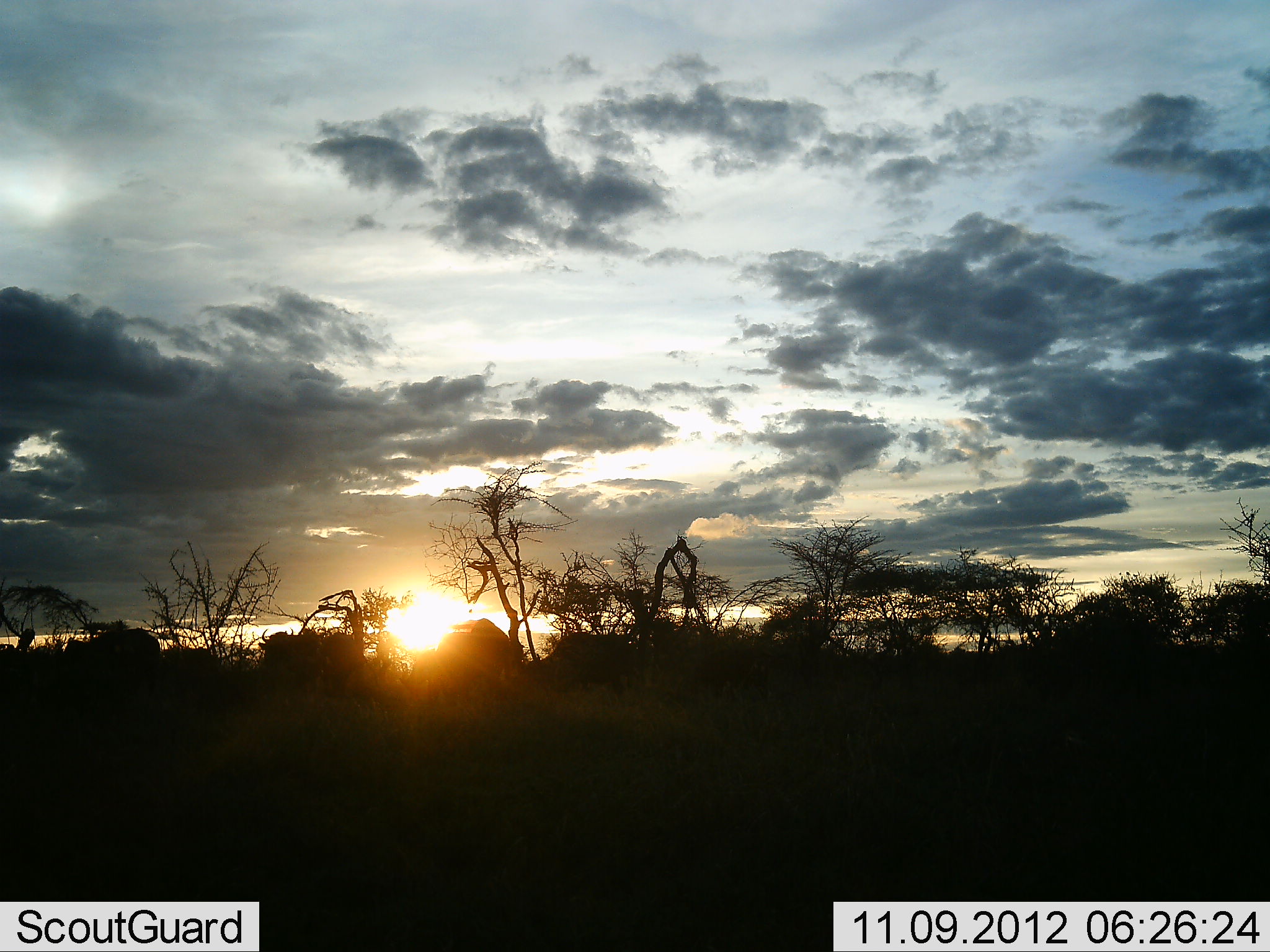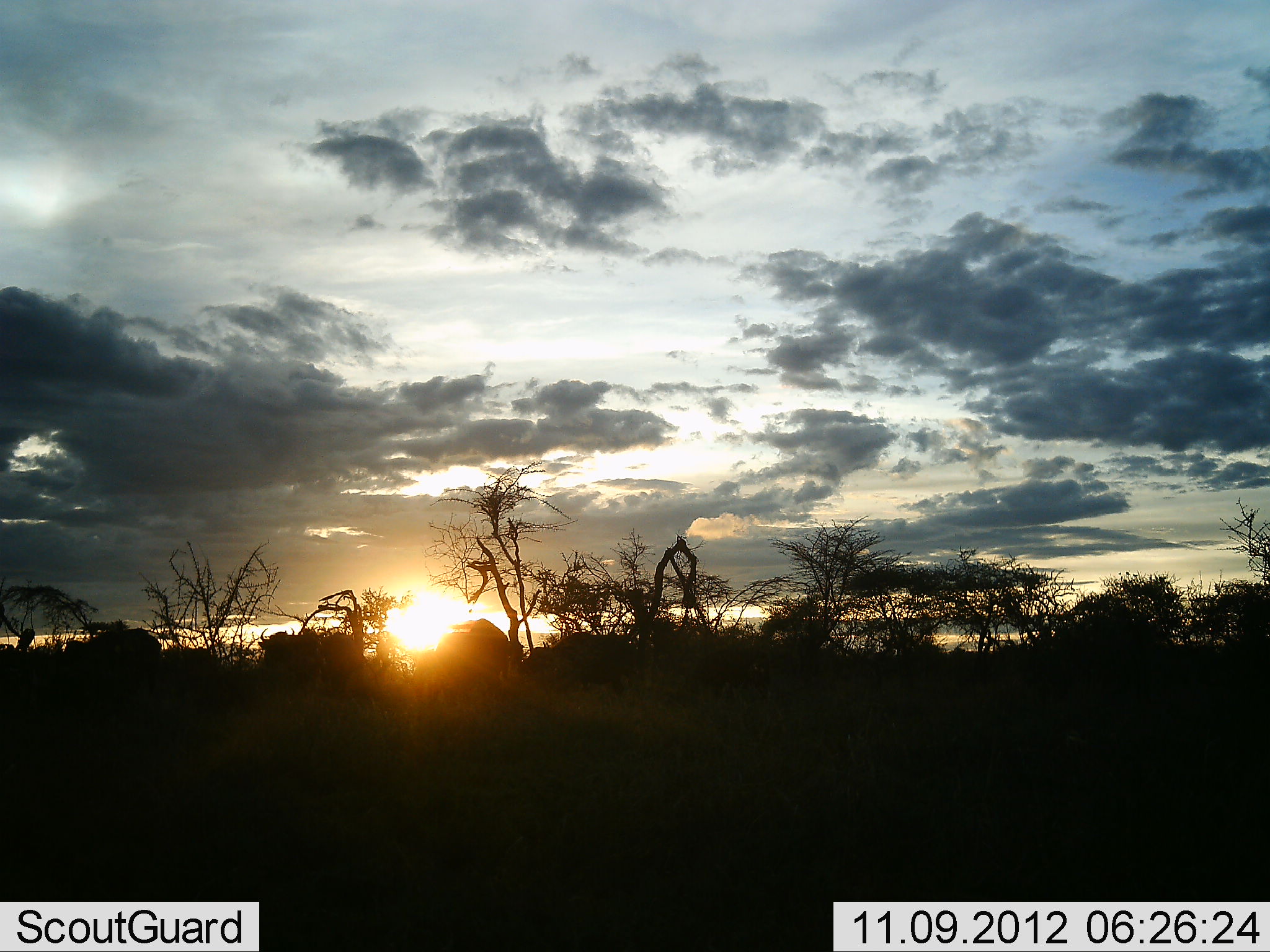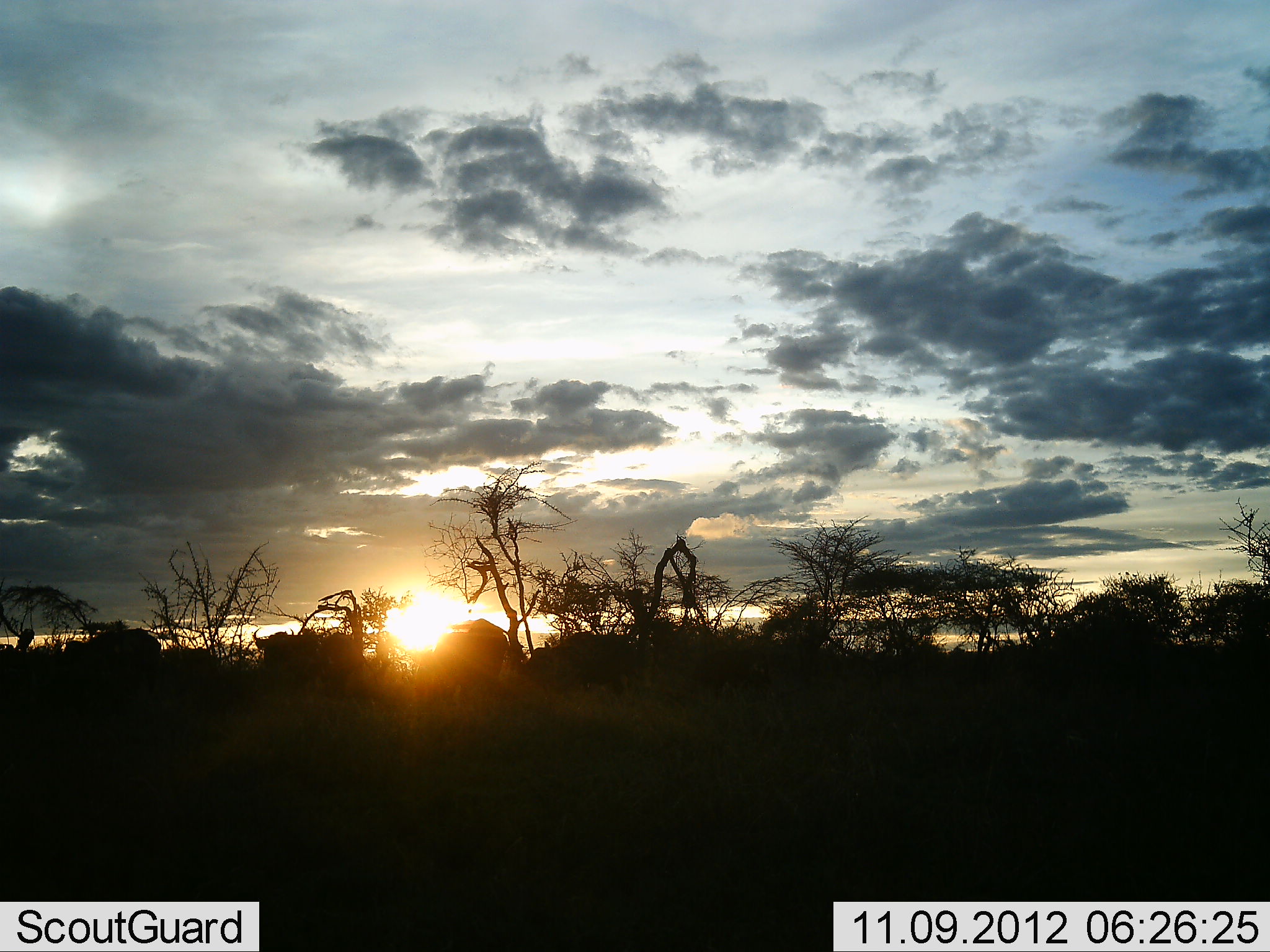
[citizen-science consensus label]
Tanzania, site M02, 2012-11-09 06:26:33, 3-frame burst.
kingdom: Animalia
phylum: Chordata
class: Mammalia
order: Artiodactyla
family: Bovidae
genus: Syncerus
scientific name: Syncerus caffer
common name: cape buffalo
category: buffalo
Buffalo (cape buffalo) (Syncerus caffer), count 5. Behavior (volunteer vote fractions): standing 67%, resting 0%, moving 11%, interacting 0%. Young present (vote fraction): 0%. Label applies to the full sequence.